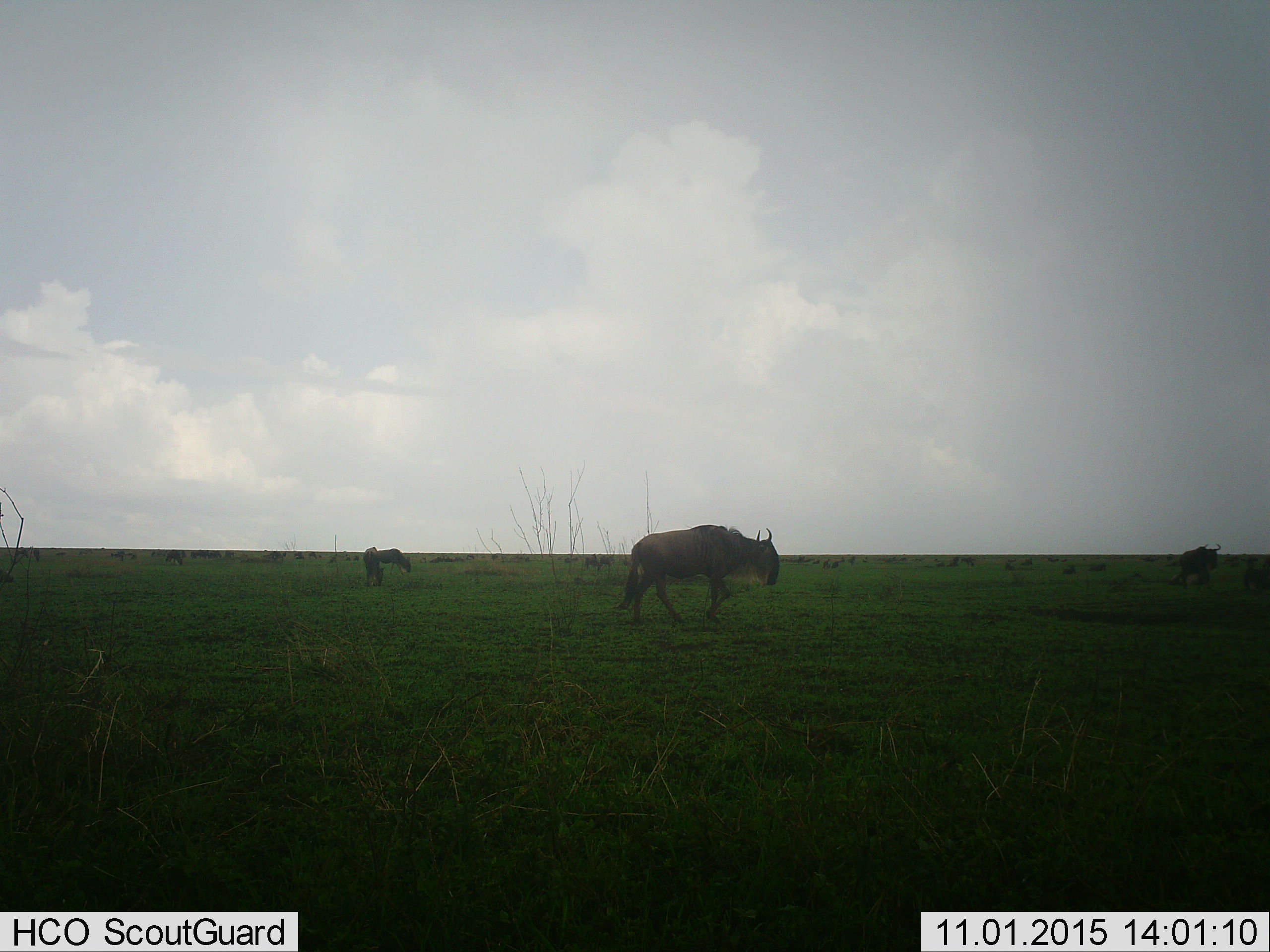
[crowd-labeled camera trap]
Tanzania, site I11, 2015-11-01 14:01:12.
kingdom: Animalia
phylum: Chordata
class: Mammalia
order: Artiodactyla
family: Bovidae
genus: Connochaetes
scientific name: Connochaetes taurinus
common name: blue wildebeest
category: wildebeest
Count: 11-50.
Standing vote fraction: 88%.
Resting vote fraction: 25%.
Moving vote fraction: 88%.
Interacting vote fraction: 0%.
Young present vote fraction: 0%.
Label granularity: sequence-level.